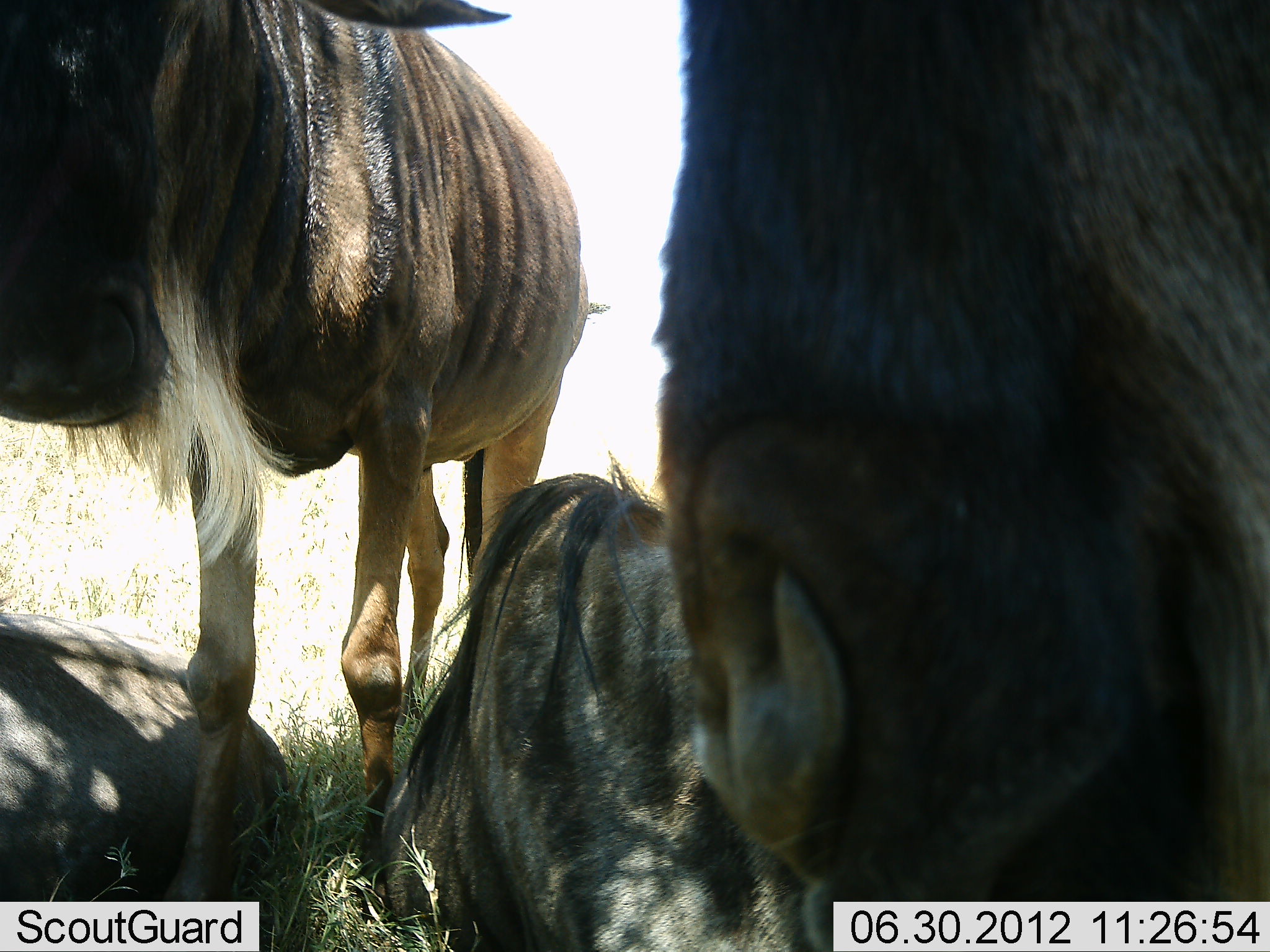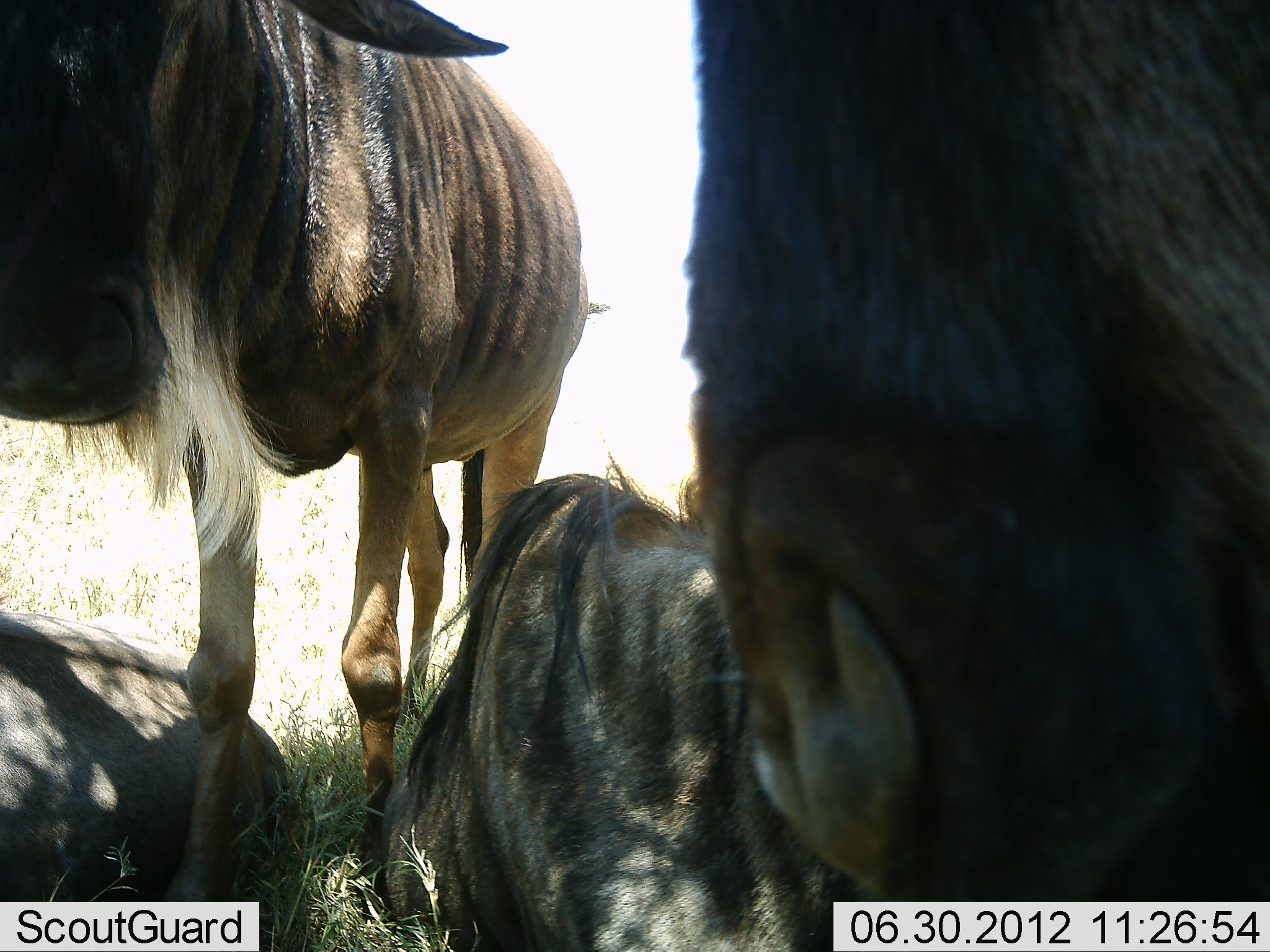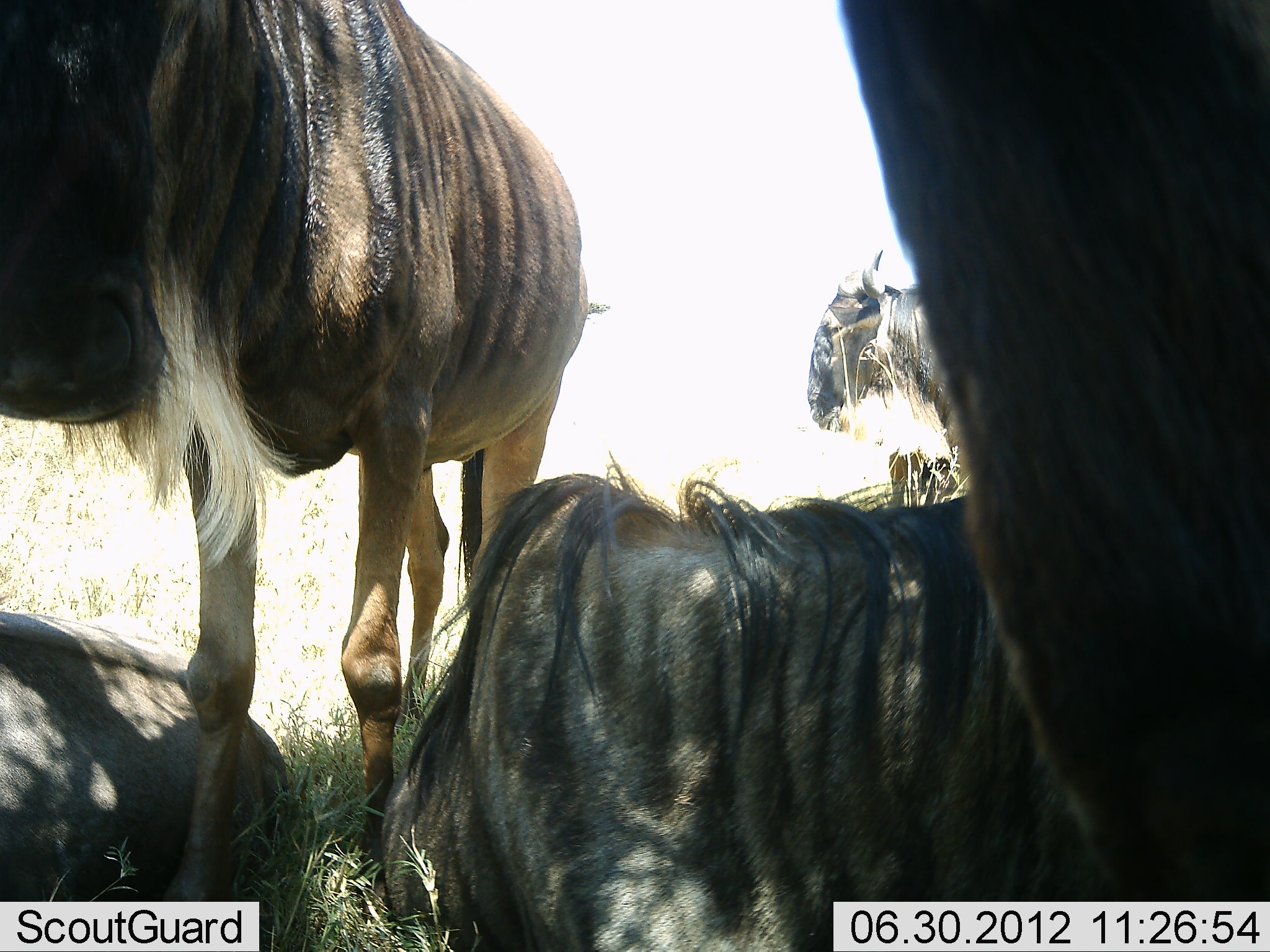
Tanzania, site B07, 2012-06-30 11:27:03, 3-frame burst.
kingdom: Animalia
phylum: Chordata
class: Mammalia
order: Artiodactyla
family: Bovidae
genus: Connochaetes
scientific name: Connochaetes taurinus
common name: blue wildebeest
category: wildebeest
Wildebeest (blue wildebeest) (Connochaetes taurinus), count 5. Behavior (volunteer vote fractions): standing 90%, resting 100%, moving 0%, interacting 0%. Young present (vote fraction): 0%. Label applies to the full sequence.